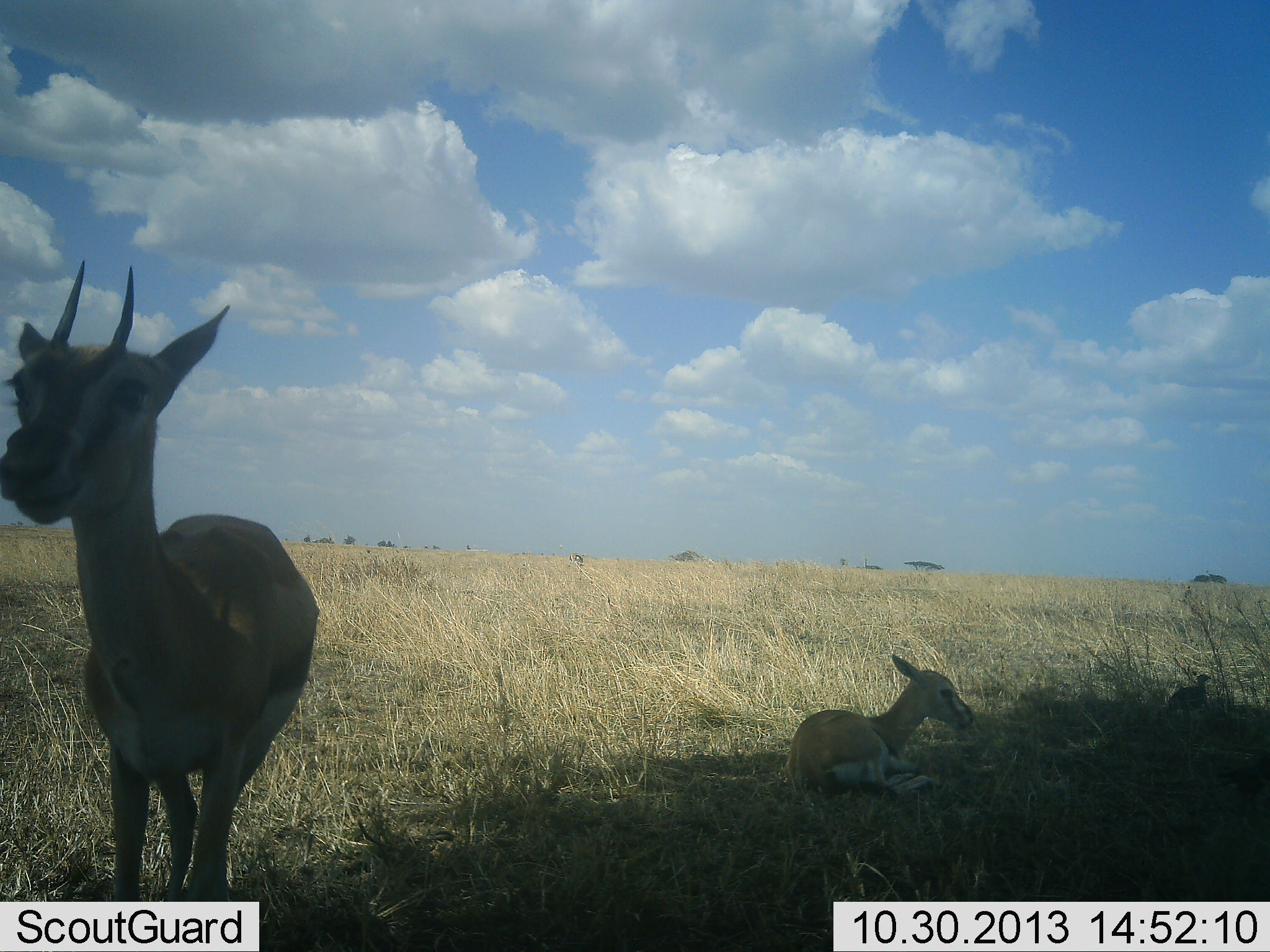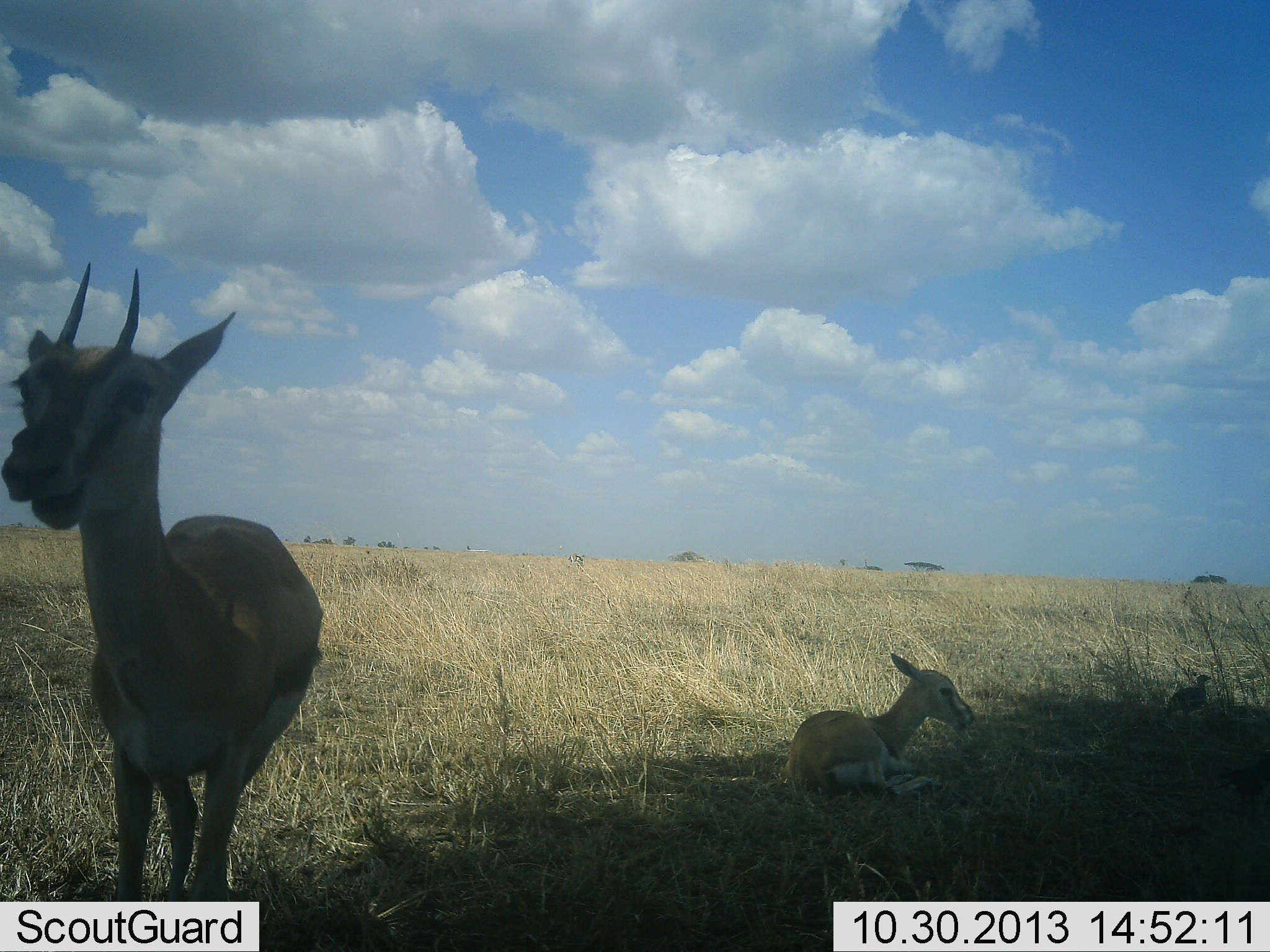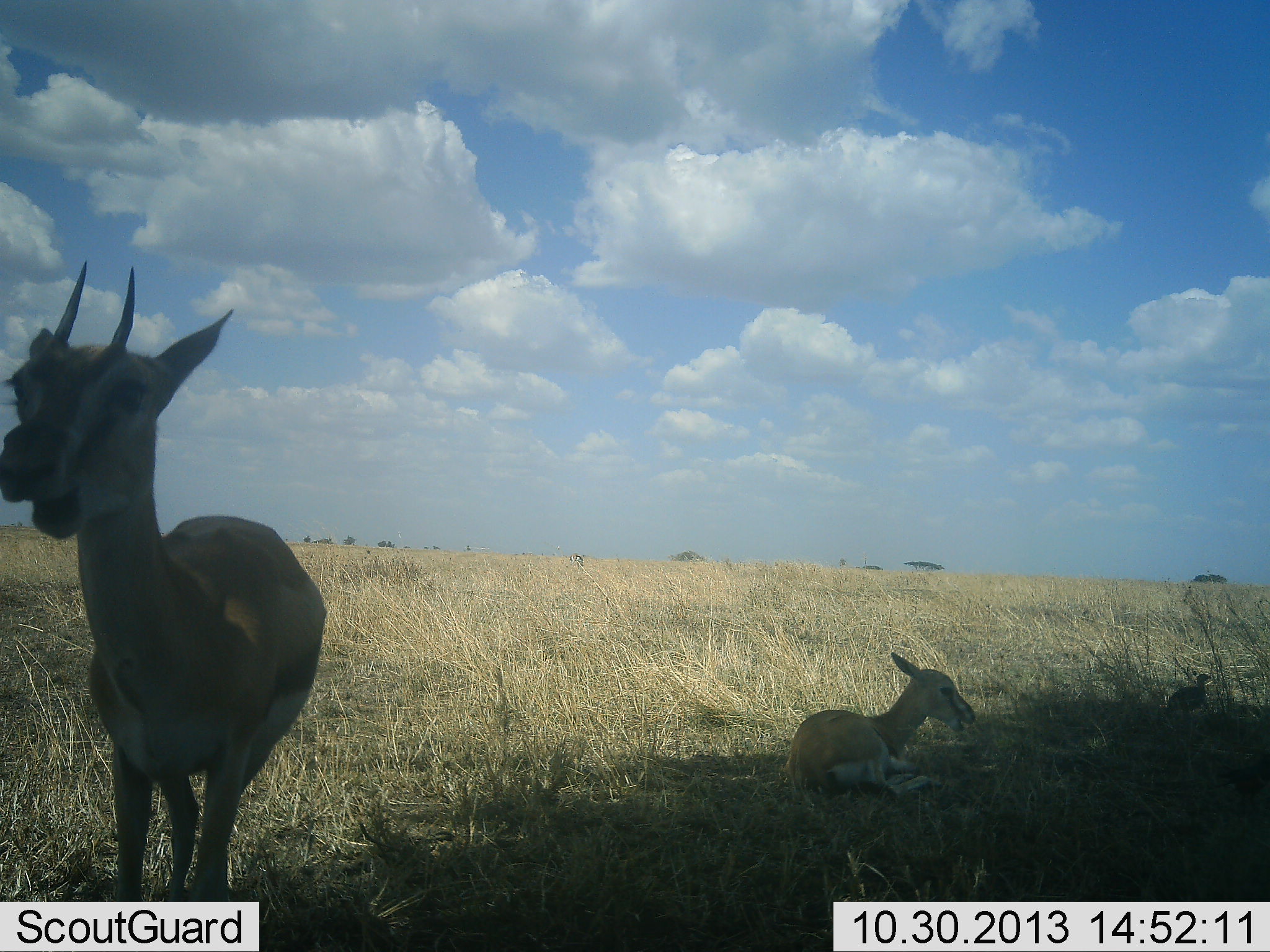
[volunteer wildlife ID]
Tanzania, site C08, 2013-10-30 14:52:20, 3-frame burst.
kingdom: Animalia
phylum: Chordata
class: Mammalia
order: Artiodactyla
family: Bovidae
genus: Eudorcas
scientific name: Eudorcas thomsonii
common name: thomson's gazelle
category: gazellethomsons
Gazellethomsons (thomson's gazelle) (Eudorcas thomsonii), count 2. Behavior (volunteer vote fractions): standing 83%, resting 100%, moving 0%, interacting 0%. Young present (vote fraction): 67%. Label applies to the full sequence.